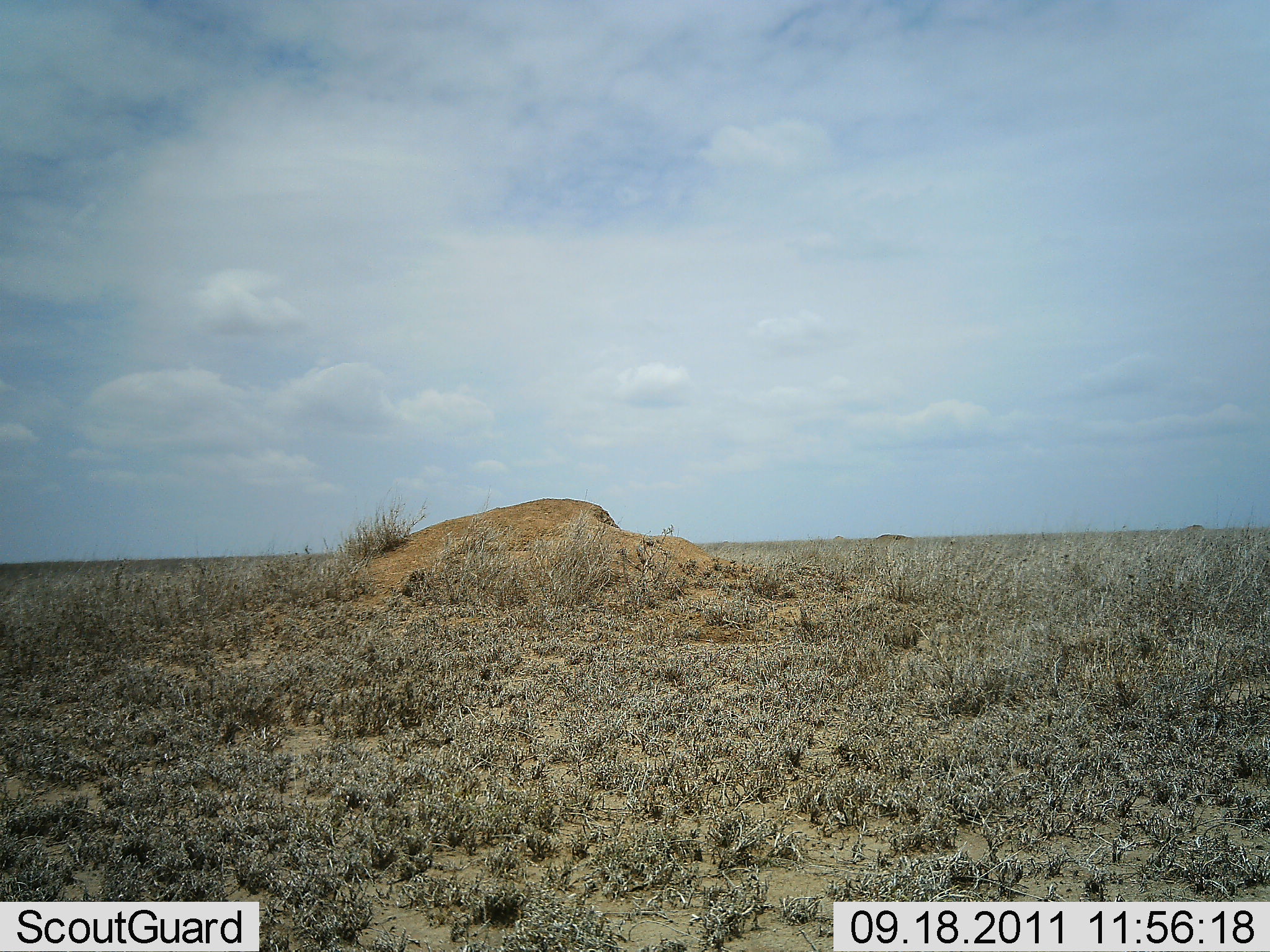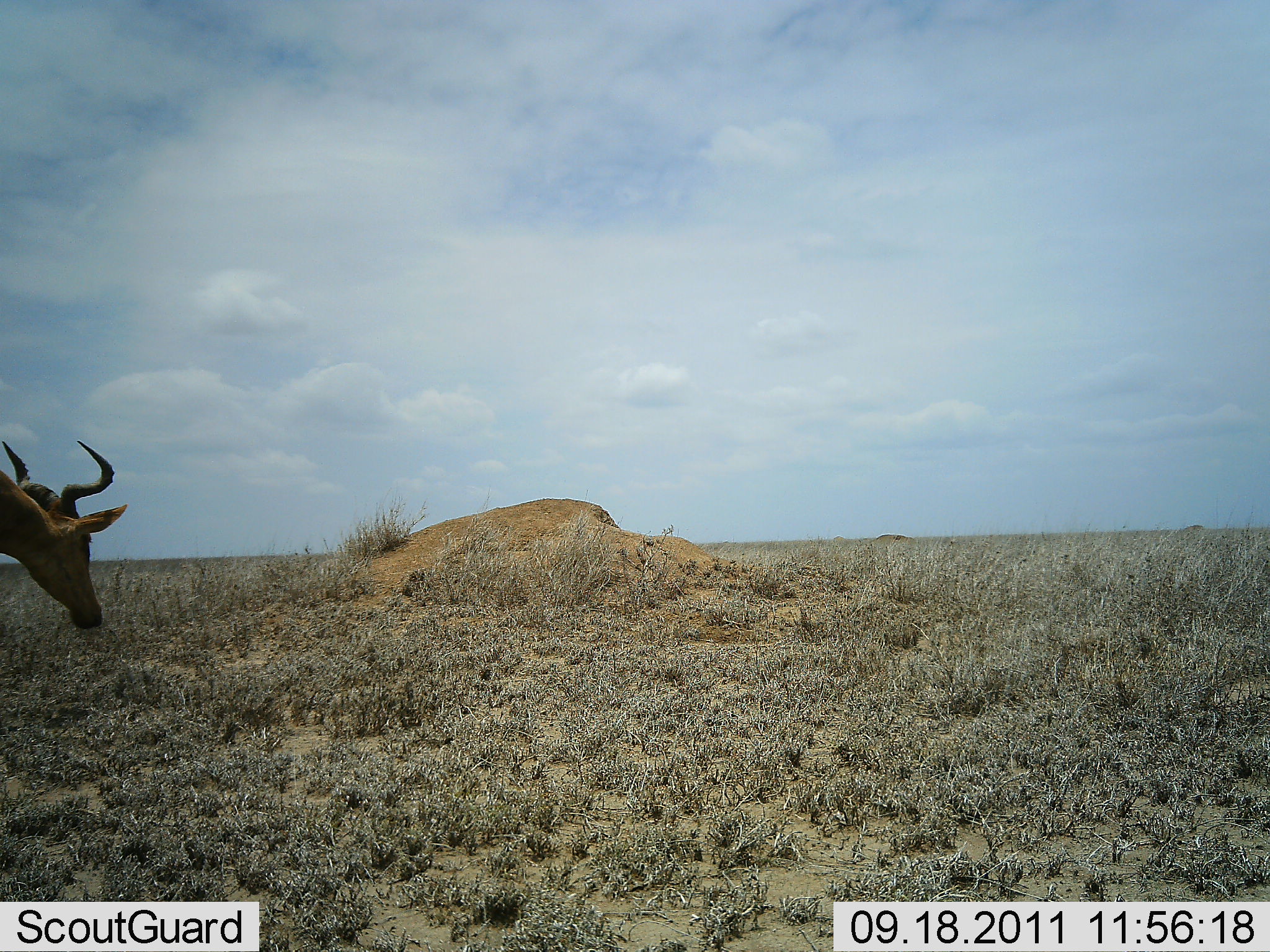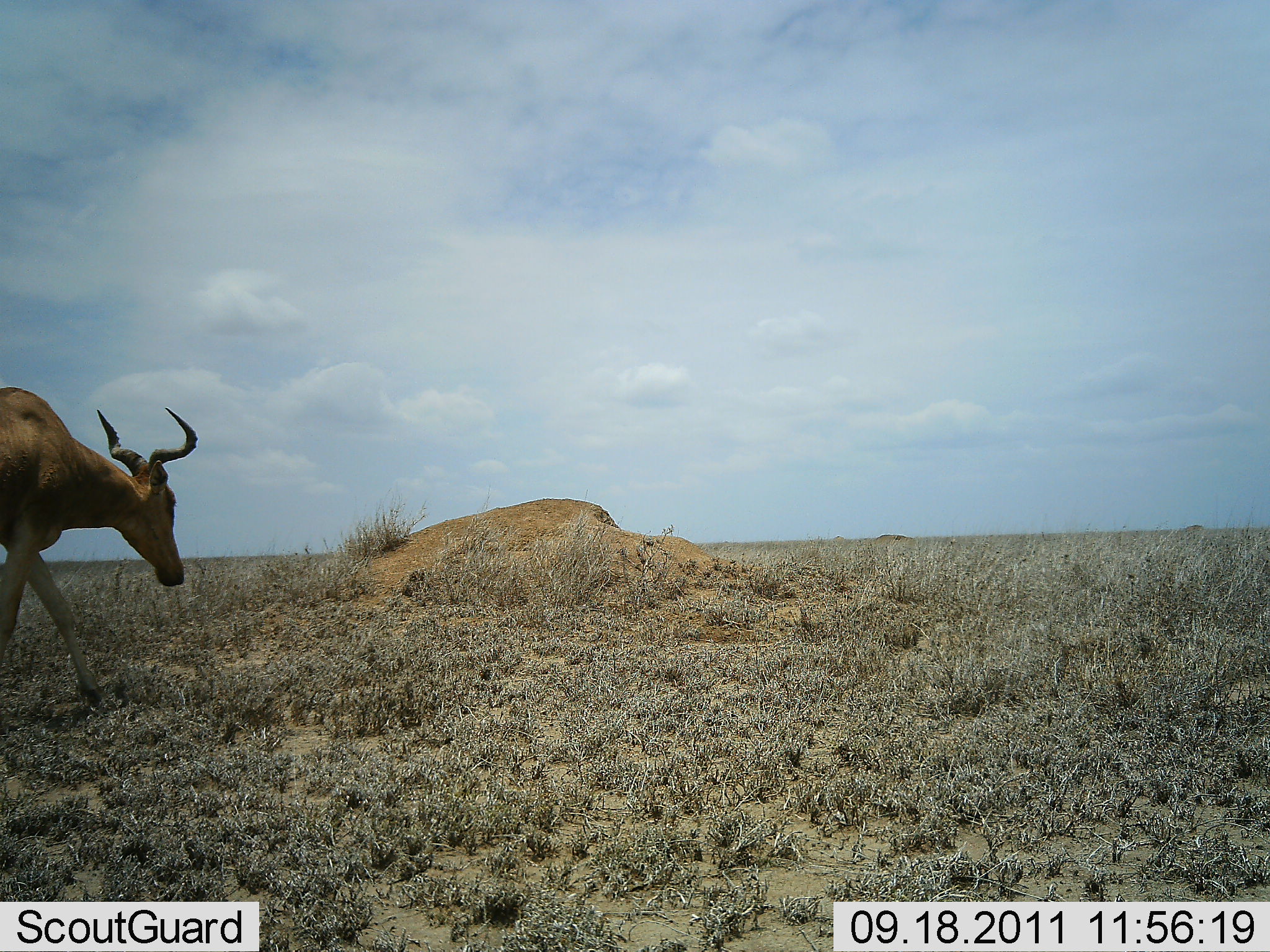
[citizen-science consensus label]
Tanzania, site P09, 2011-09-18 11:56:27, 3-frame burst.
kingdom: Animalia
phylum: Chordata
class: Mammalia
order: Artiodactyla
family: Bovidae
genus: Alcelaphus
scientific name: Alcelaphus buselaphus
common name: hartebeest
Hartebeest (Alcelaphus buselaphus), count 1. Behavior (volunteer vote fractions): standing 0%, resting 0%, moving 92%, interacting 0%. Young present (vote fraction): 0%. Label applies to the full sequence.